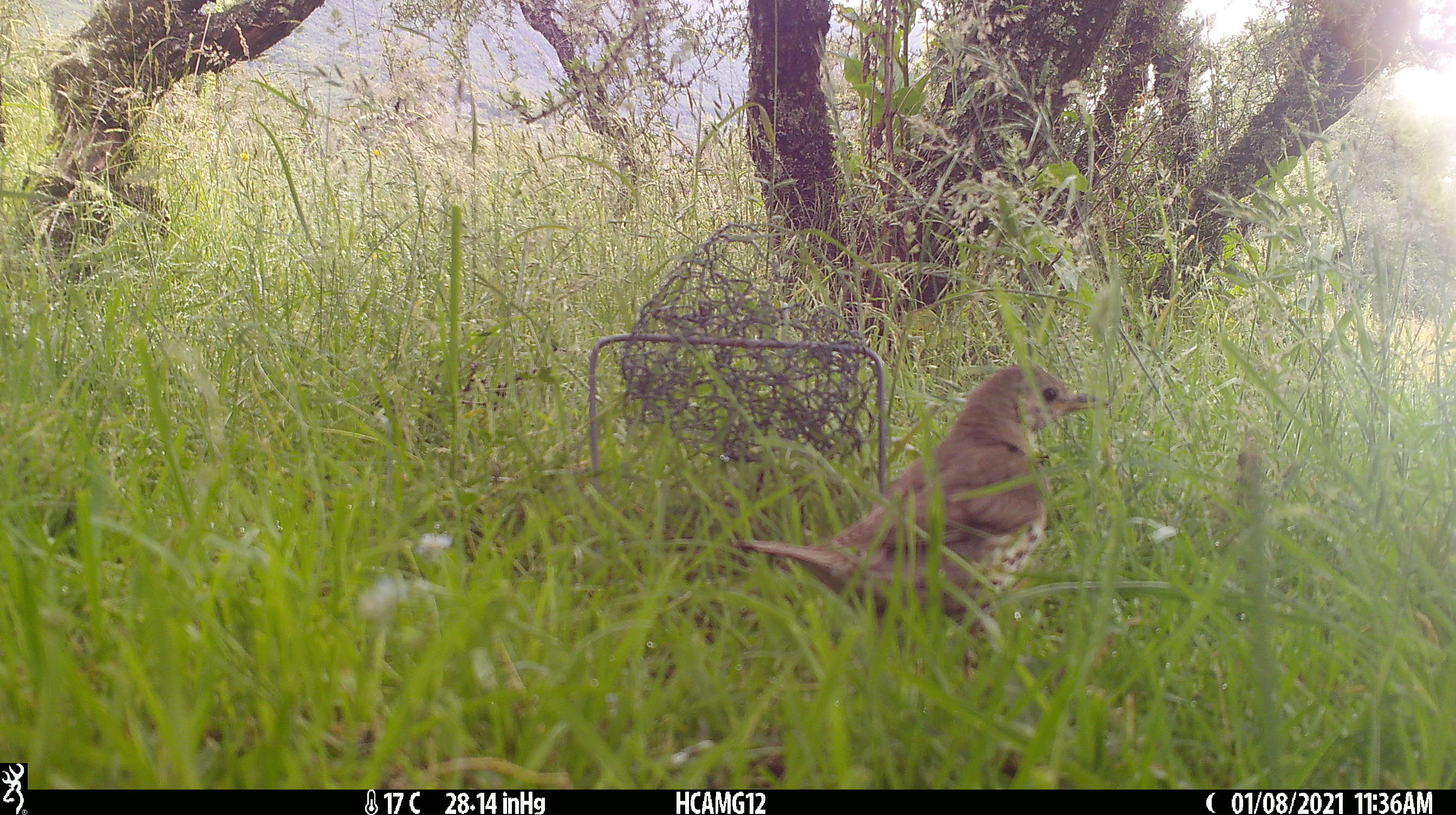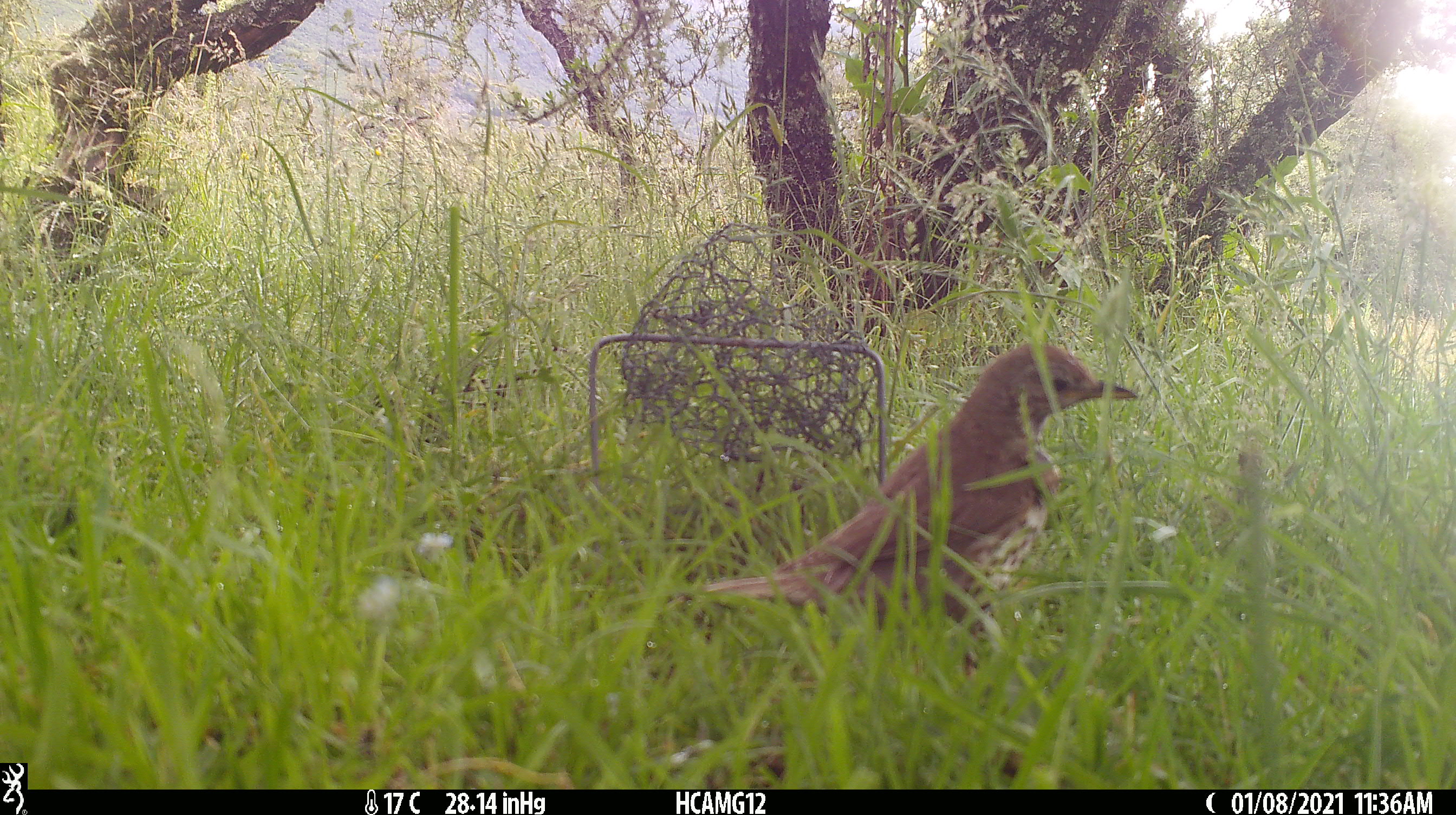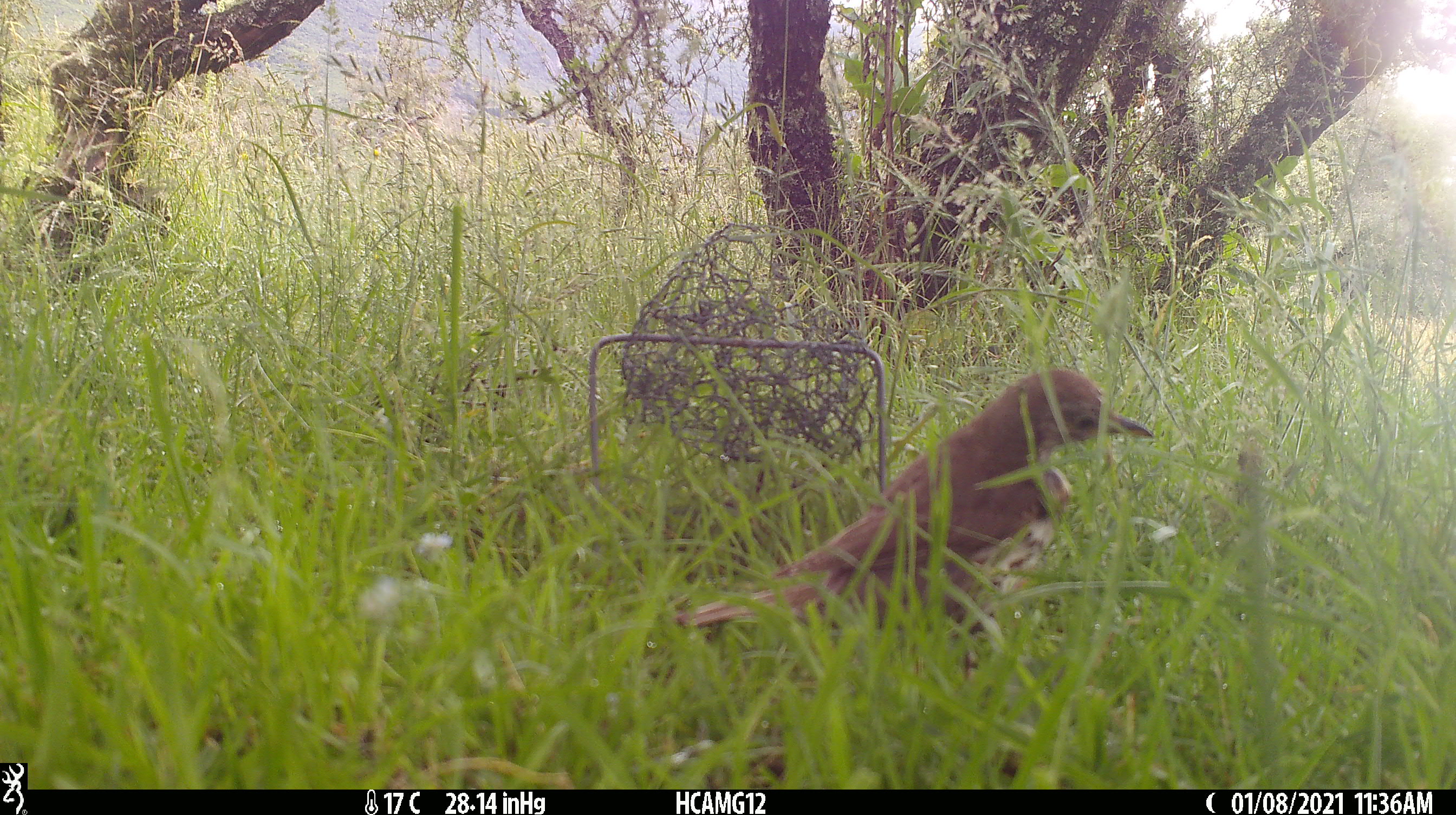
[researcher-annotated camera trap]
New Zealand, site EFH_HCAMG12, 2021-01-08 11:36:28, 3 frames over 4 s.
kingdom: Animalia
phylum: Chordata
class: Aves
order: Passeriformes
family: Turdidae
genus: Turdus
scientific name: Turdus philomelos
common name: song thrush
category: thrush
Thrush (song thrush) (Turdus philomelos).